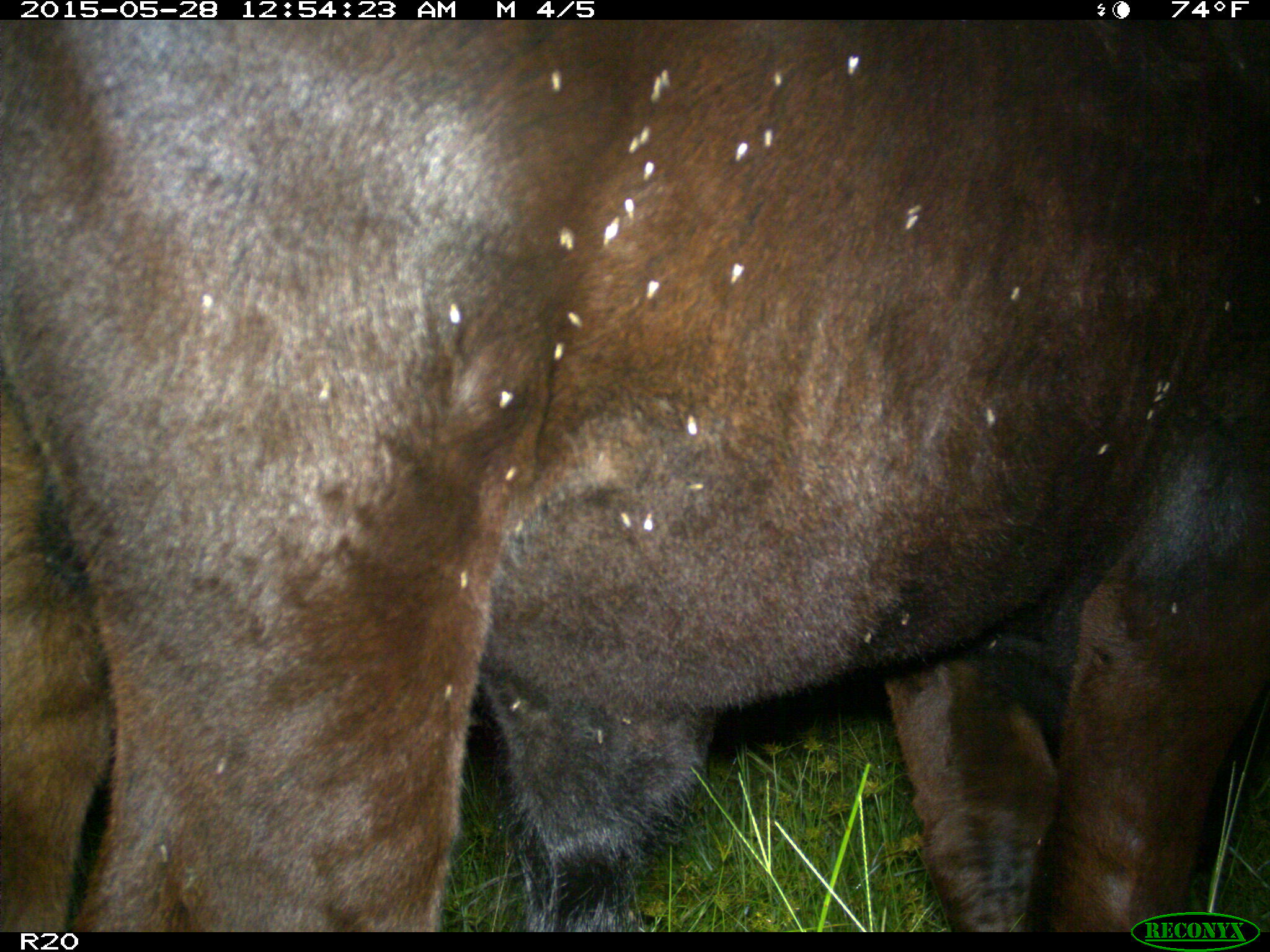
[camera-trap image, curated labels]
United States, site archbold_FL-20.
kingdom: Animalia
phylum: Chordata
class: Mammalia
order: Artiodactyla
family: Bovidae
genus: Bos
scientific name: Bos taurus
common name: domestic cow